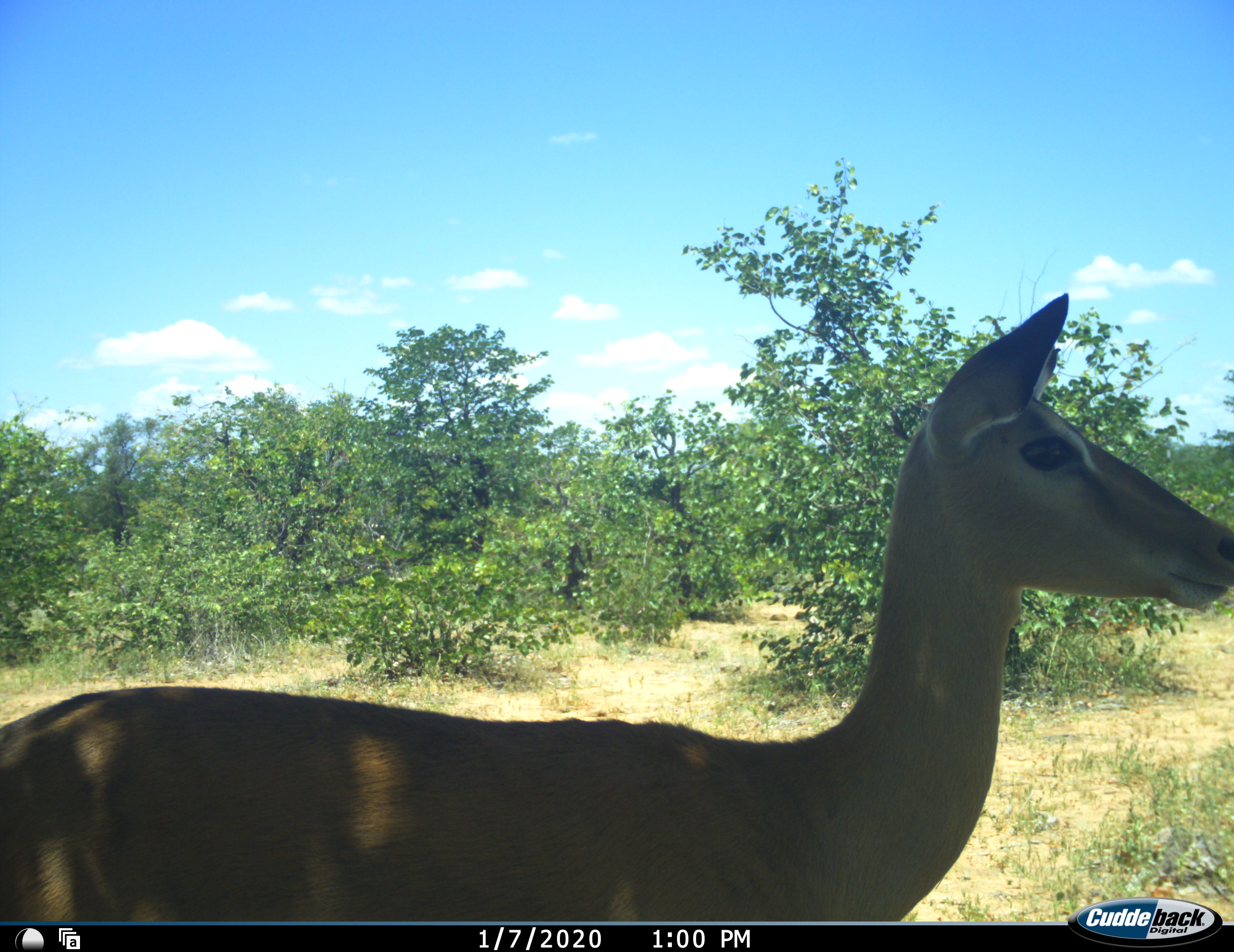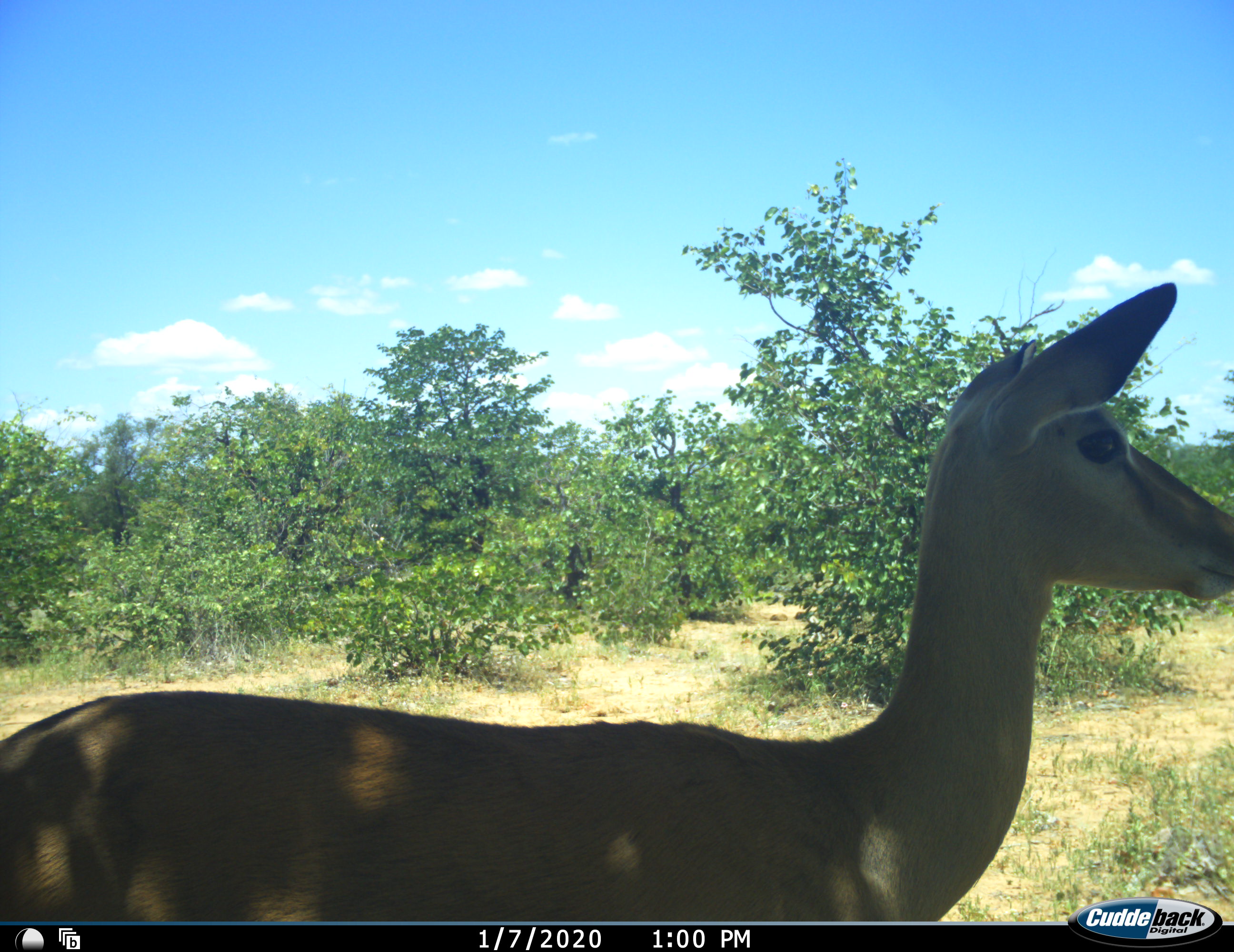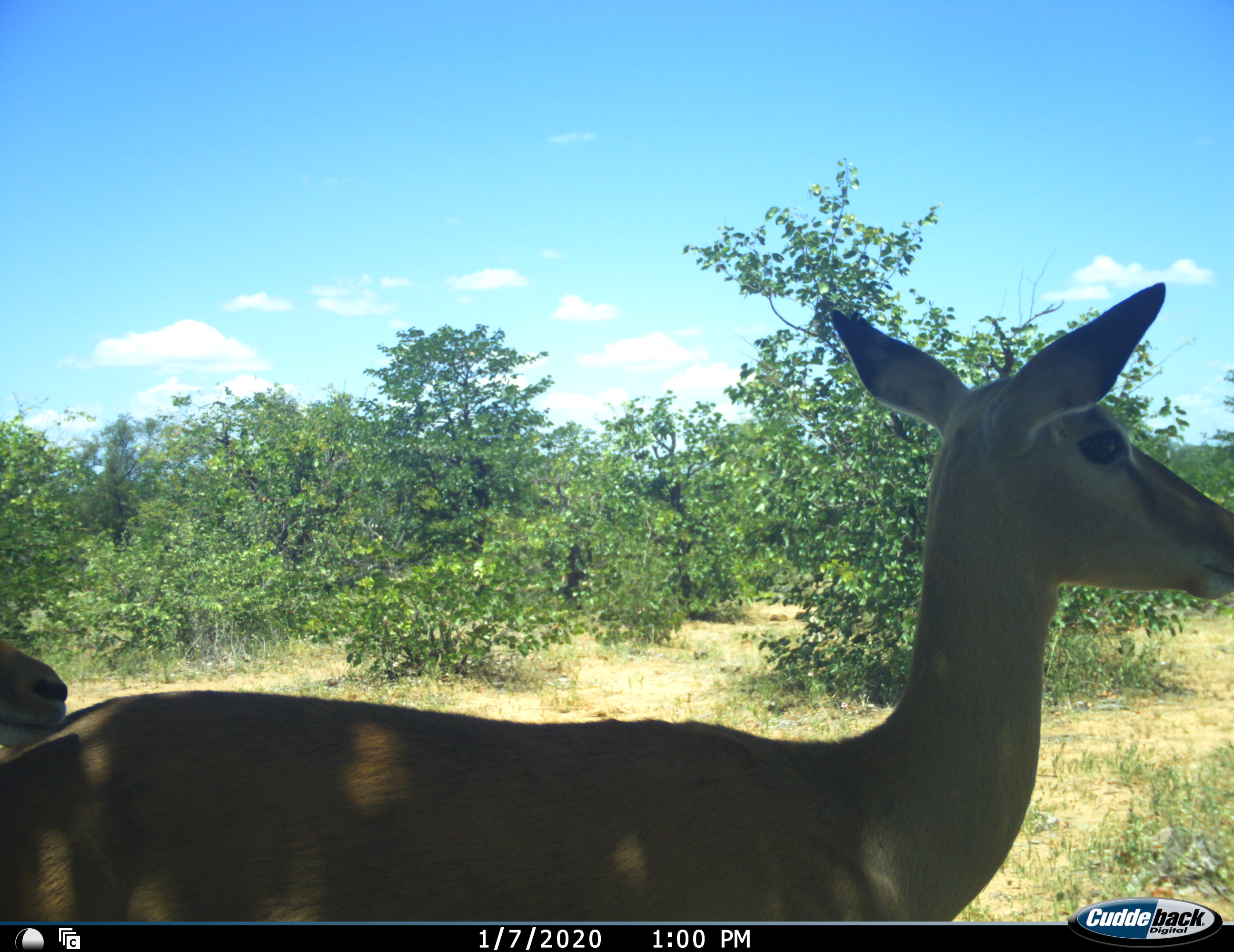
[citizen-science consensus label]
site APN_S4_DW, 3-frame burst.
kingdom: Animalia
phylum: Chordata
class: Mammalia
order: Artiodactyla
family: Bovidae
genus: Aepyceros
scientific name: Aepyceros melampus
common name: impala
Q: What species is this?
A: Impala (Aepyceros melampus).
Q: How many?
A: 2.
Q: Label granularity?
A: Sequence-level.